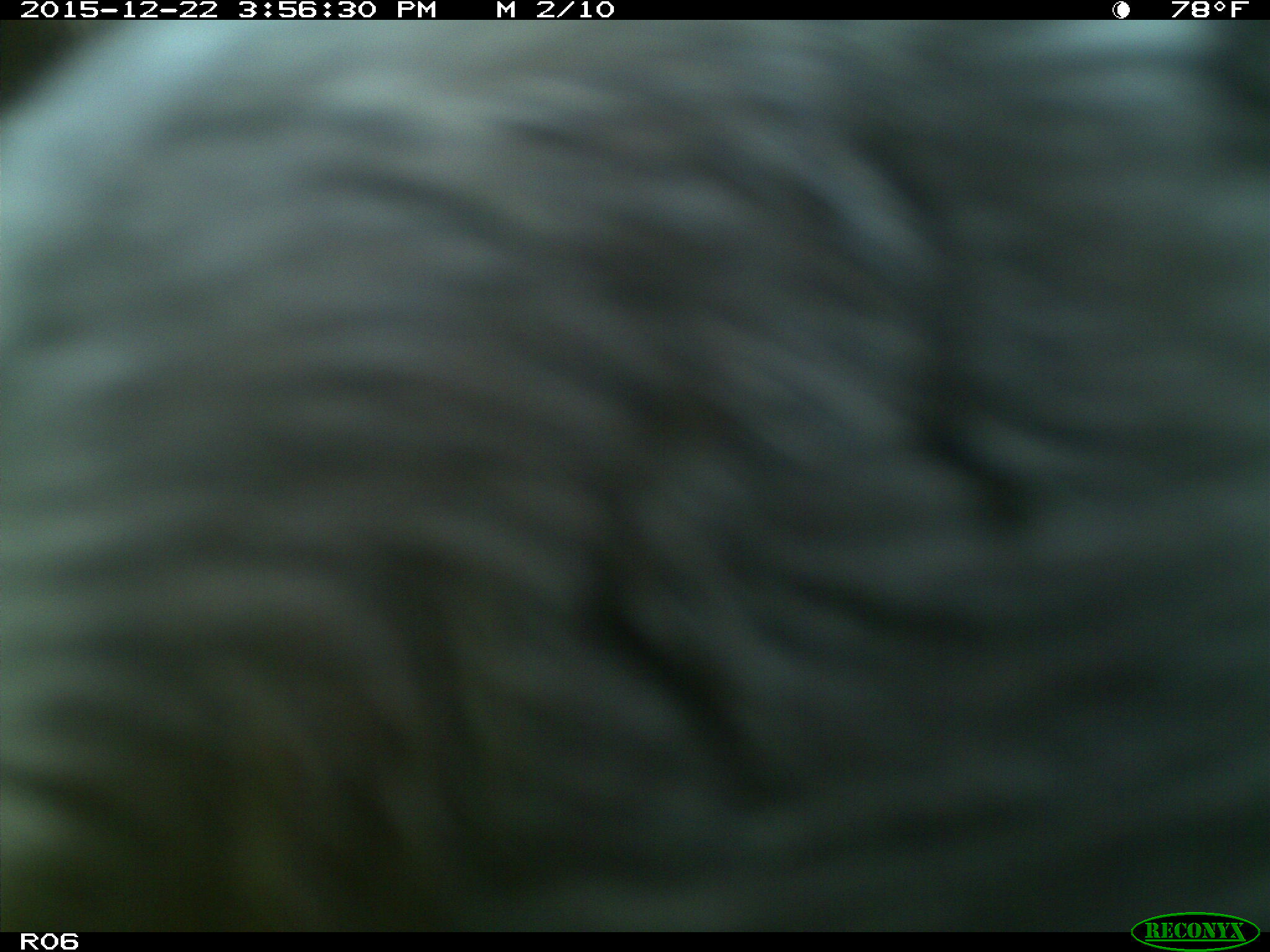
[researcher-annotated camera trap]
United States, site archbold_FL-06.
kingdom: Animalia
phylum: Chordata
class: Mammalia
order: Artiodactyla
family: Bovidae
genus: Bos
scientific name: Bos taurus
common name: domestic cow